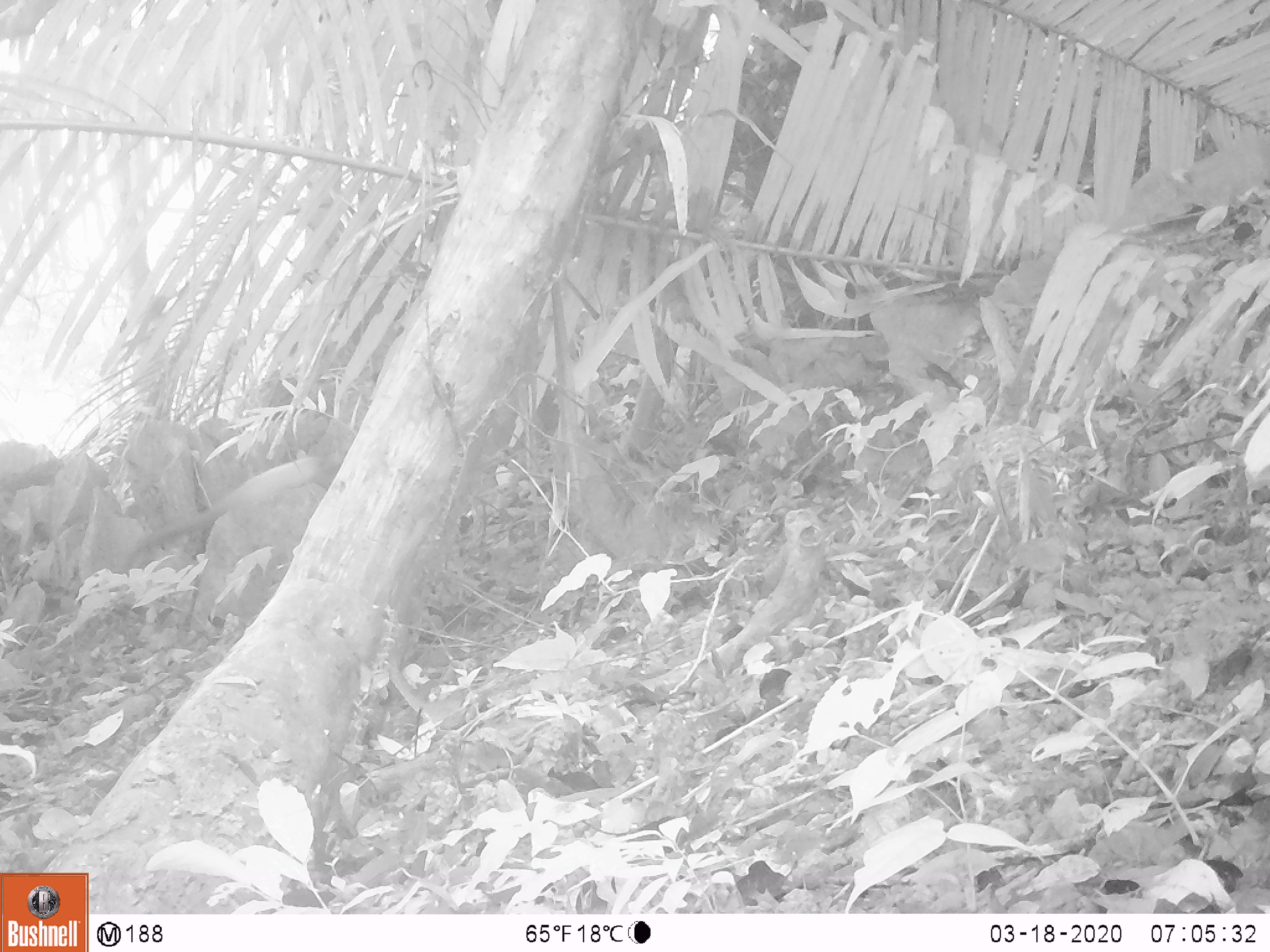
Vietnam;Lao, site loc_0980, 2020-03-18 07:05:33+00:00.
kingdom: Animalia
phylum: Chordata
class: Mammalia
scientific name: Mammalia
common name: mammal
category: unidentified small mammal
Unidentified small mammal (mammal) (Mammalia). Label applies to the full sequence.